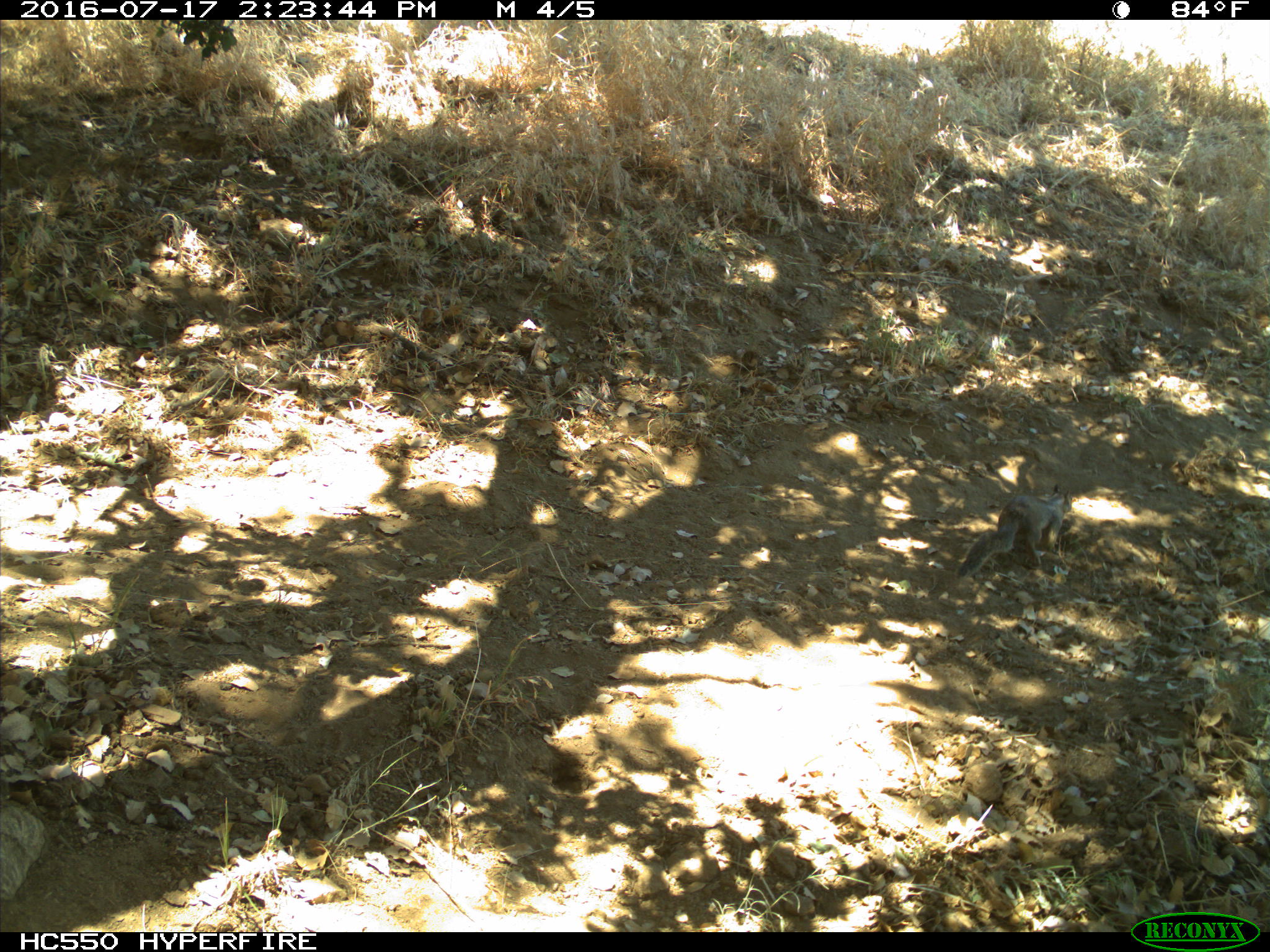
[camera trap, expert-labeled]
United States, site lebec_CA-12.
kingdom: Animalia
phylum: Chordata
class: Mammalia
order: Rodentia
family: Sciuridae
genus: Otospermophilus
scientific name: Otospermophilus beecheyi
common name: california ground squirrel